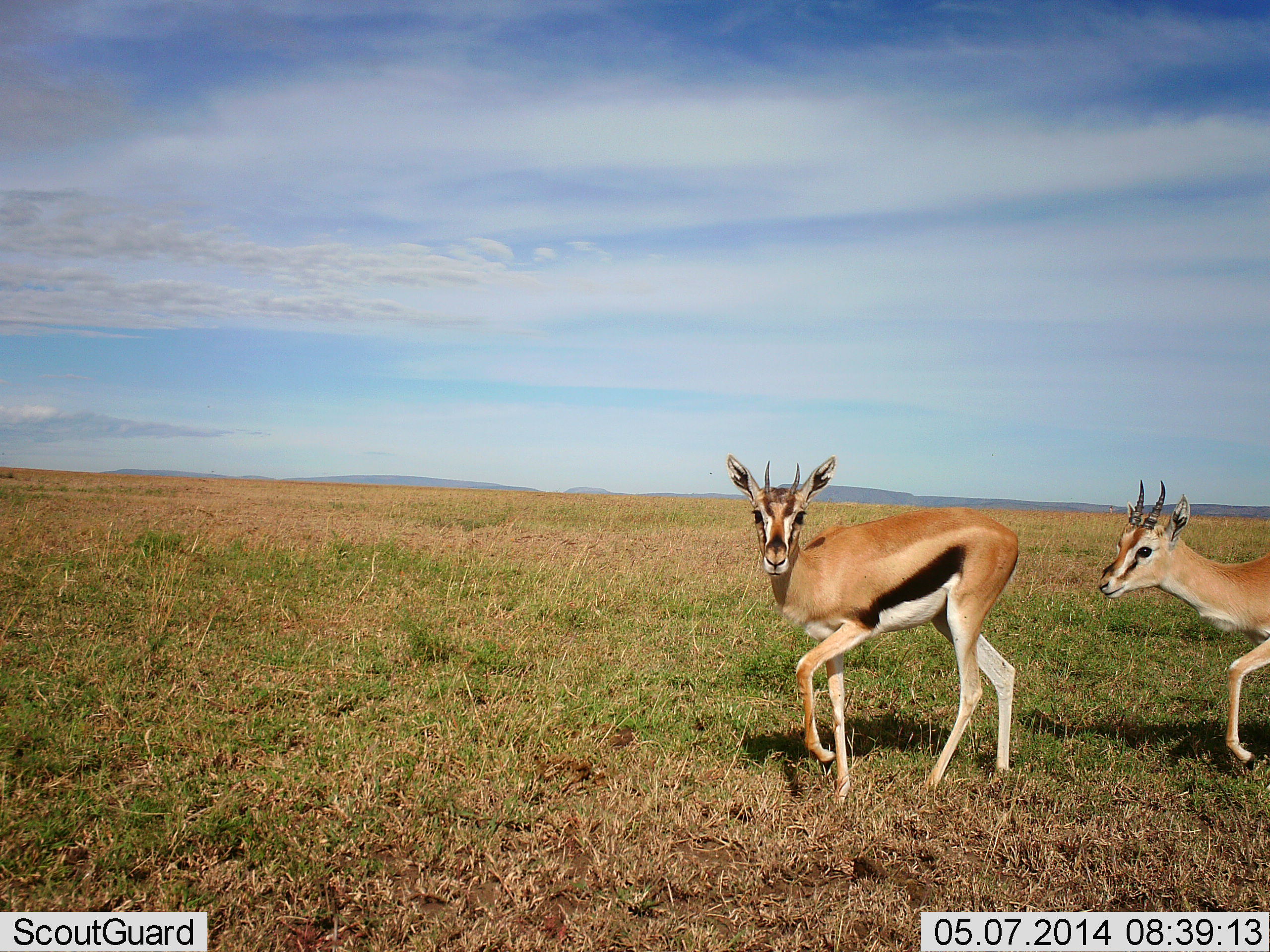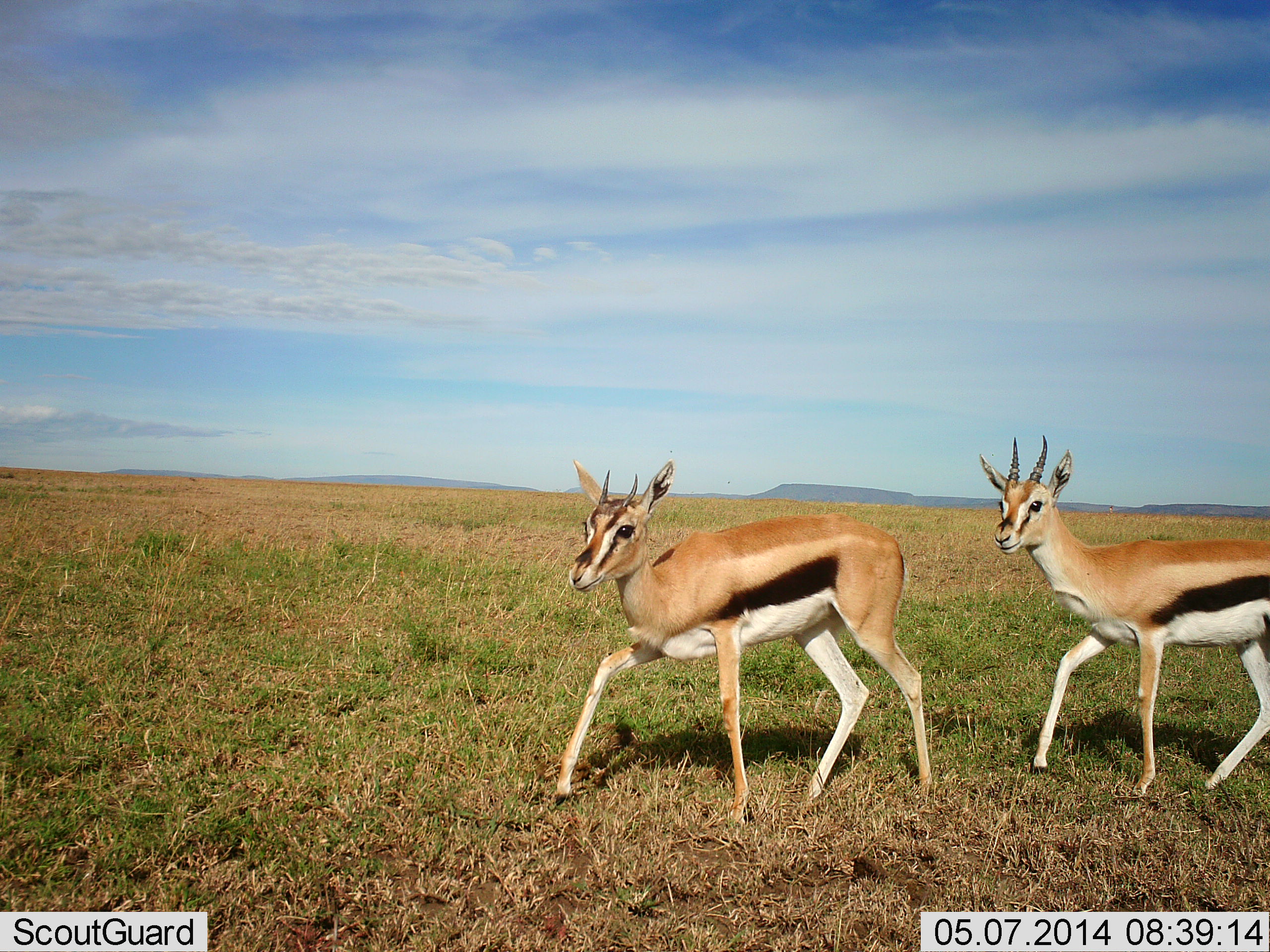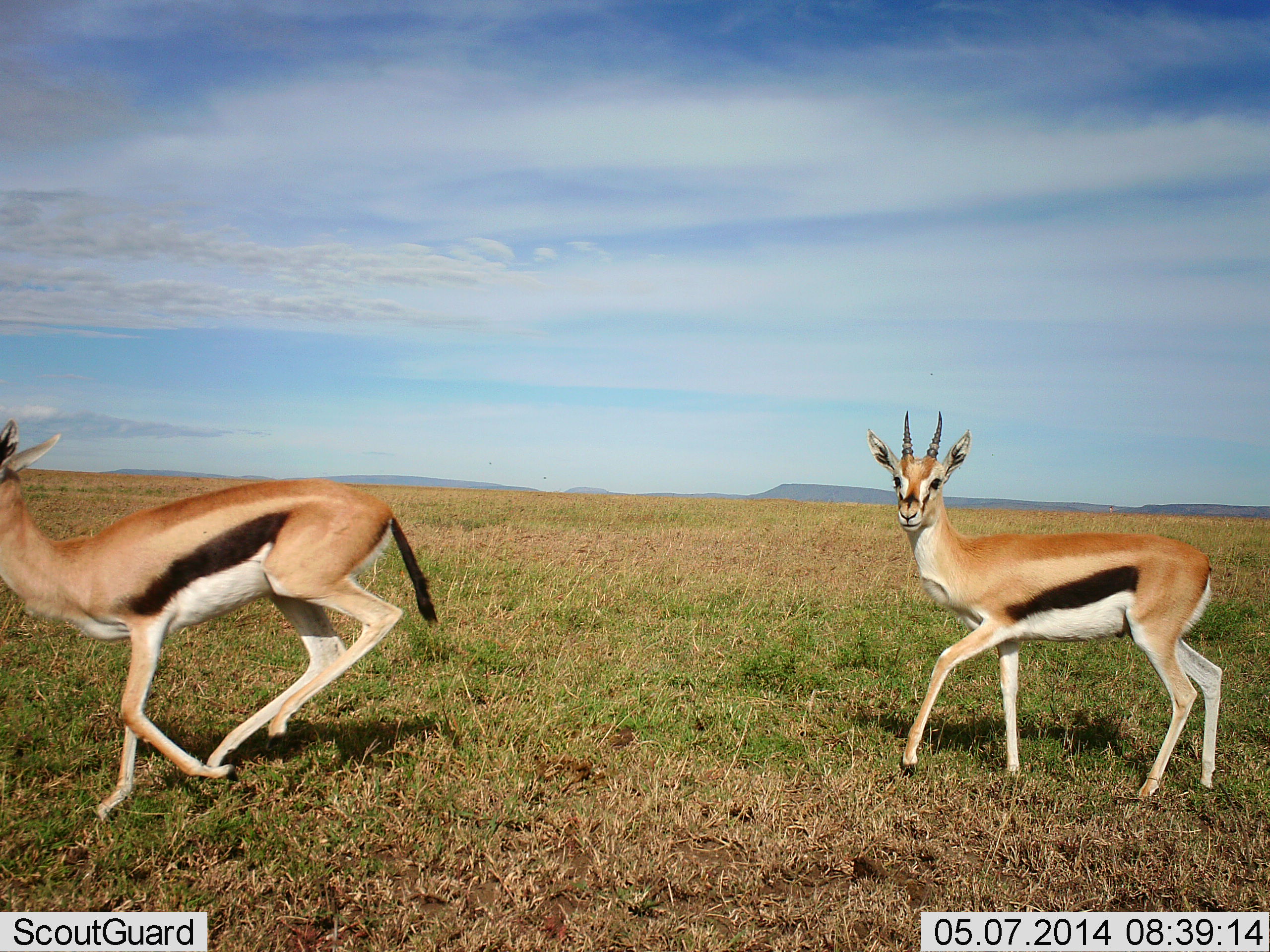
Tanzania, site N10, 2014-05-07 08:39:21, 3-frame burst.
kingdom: Animalia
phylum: Chordata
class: Mammalia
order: Artiodactyla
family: Bovidae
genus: Eudorcas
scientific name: Eudorcas thomsonii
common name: thomson's gazelle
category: gazellethomsons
Gazellethomsons (thomson's gazelle) (Eudorcas thomsonii), count 2. Behavior (volunteer vote fractions): standing 0%, resting 0%, moving 100%, interacting 0%. Young present (vote fraction): 10%. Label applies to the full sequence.